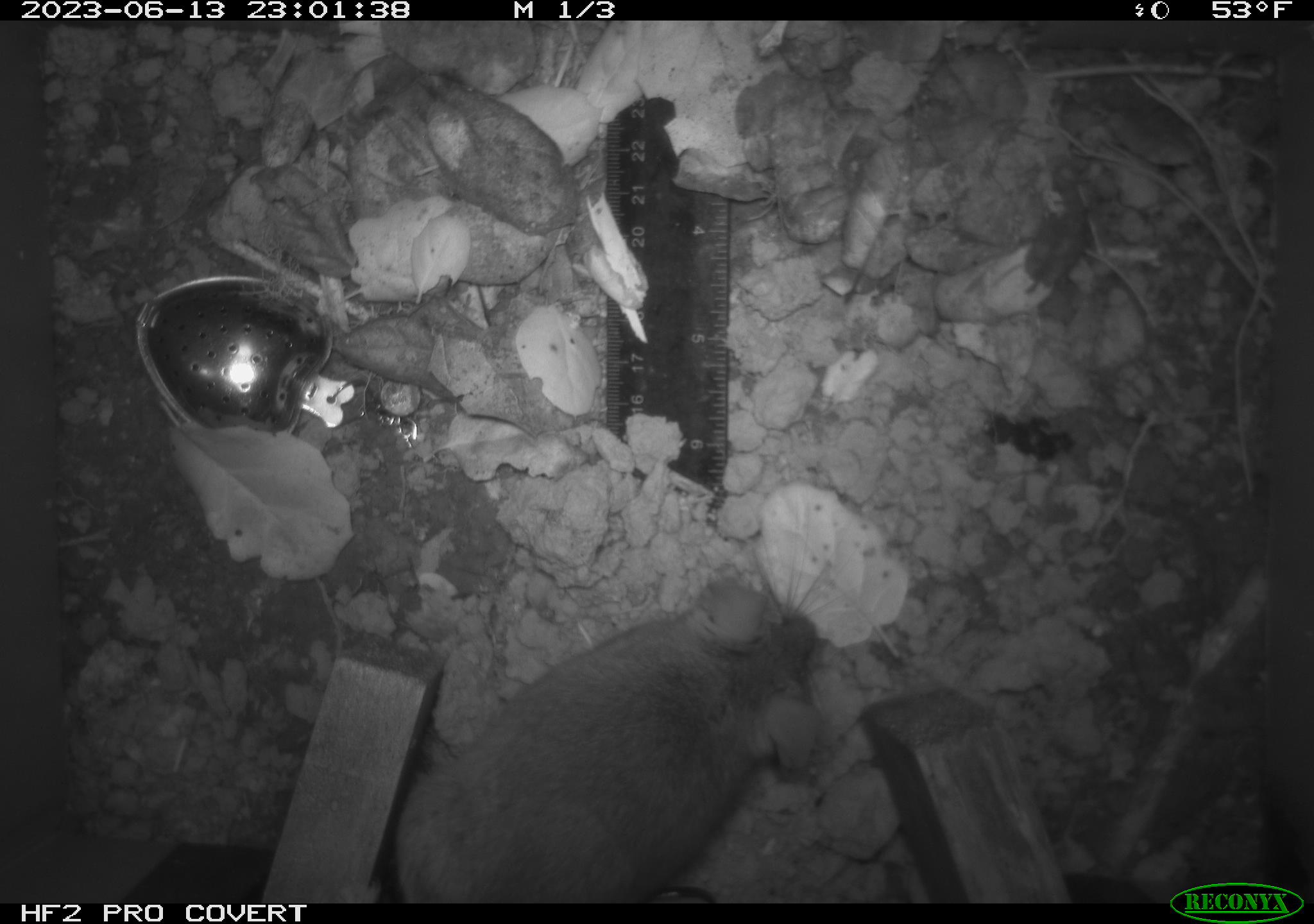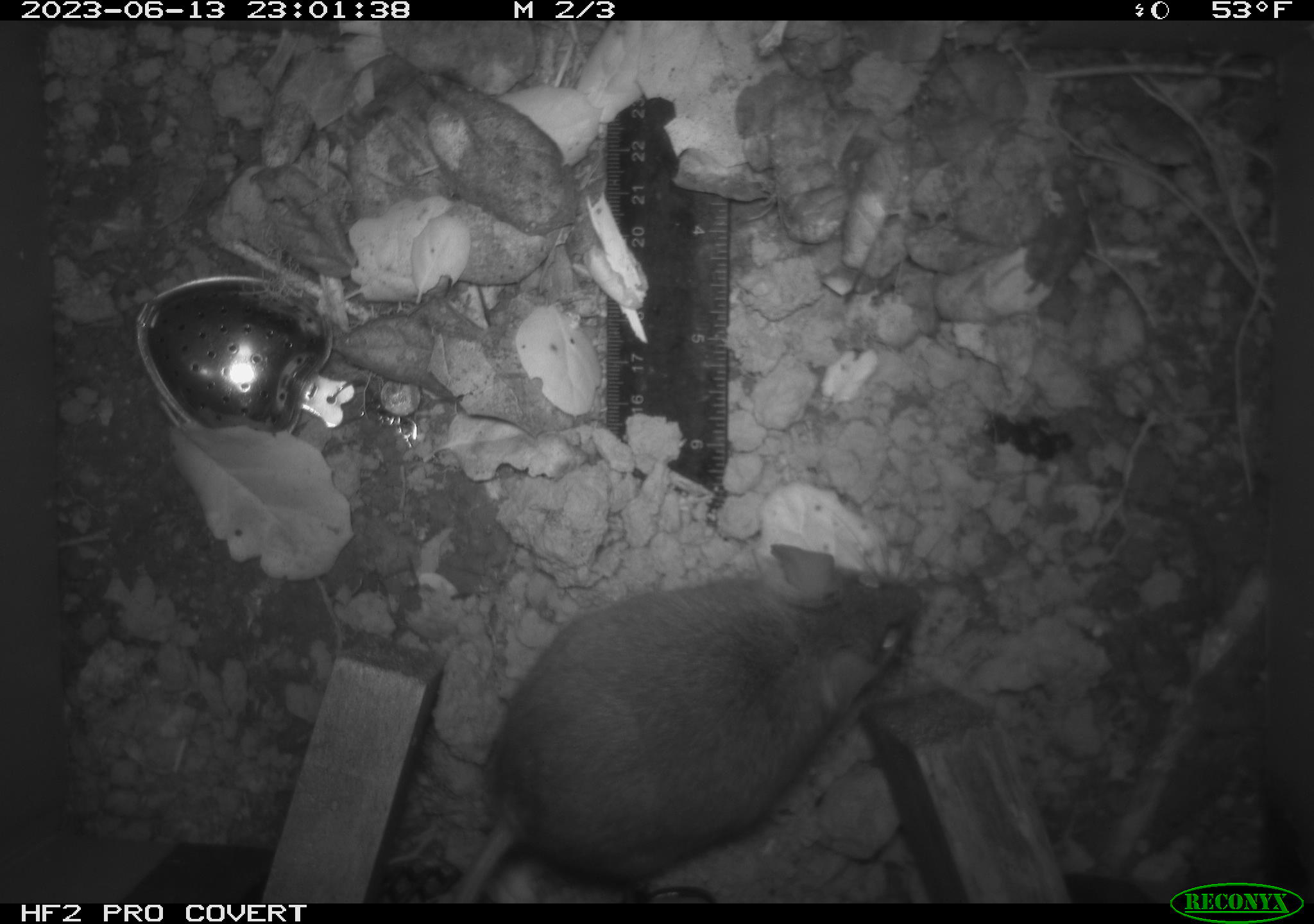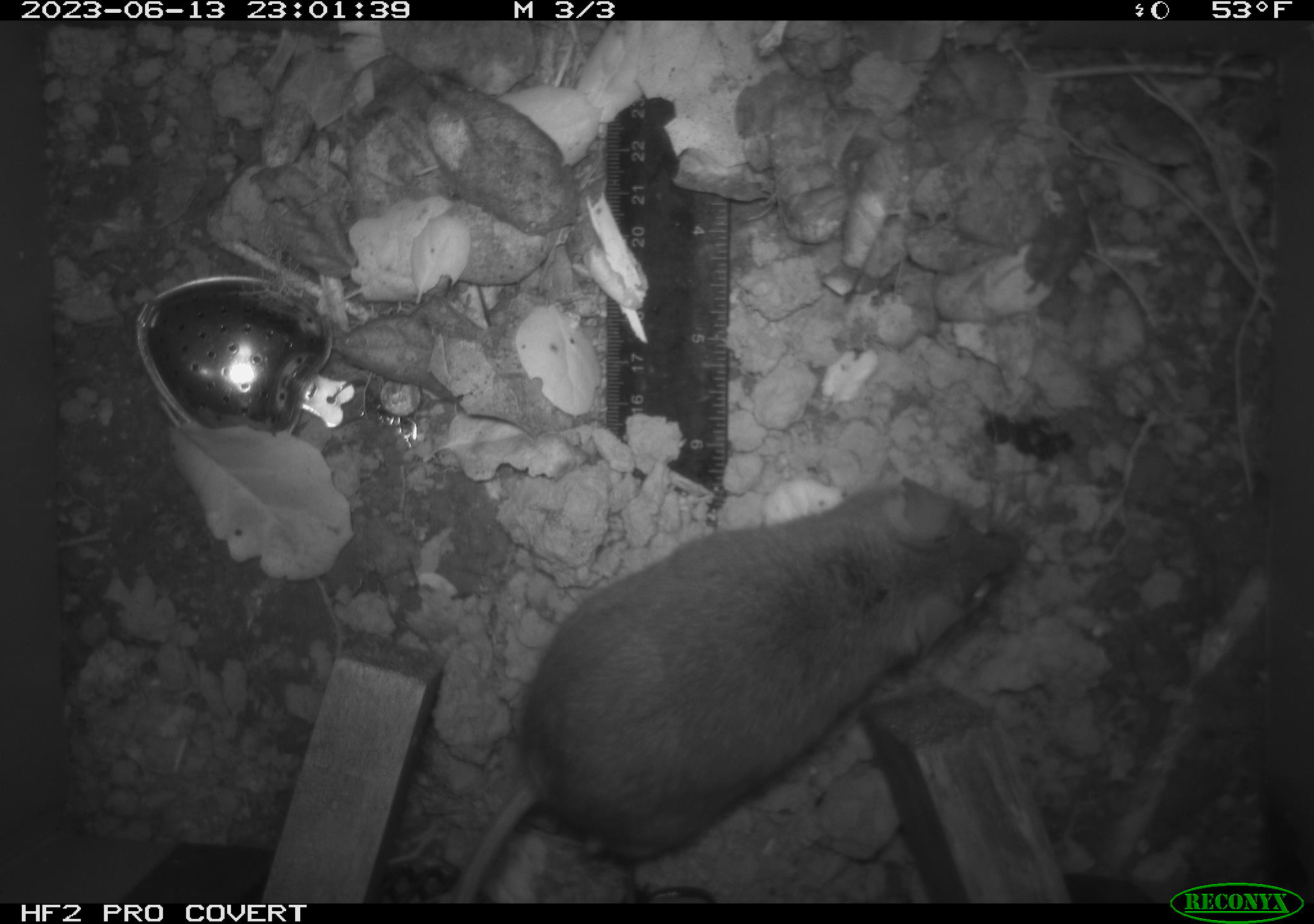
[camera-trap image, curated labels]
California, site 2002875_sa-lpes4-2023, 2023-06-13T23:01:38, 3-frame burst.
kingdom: Animalia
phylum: Chordata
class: Mammalia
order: Rodentia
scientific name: Rodentia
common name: mouse species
Mouse species (Rodentia).